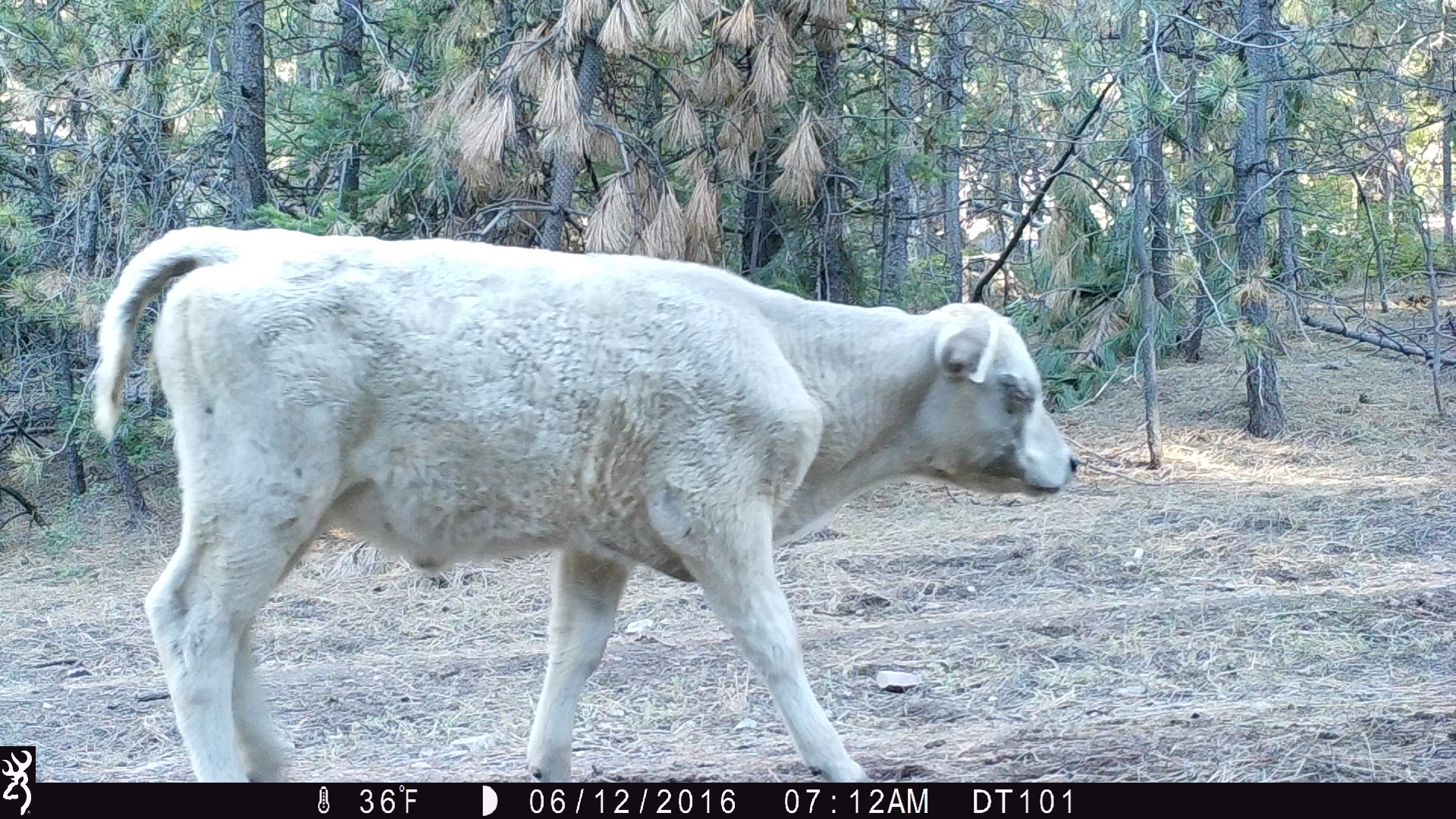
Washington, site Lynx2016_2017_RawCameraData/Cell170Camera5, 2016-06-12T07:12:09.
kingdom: Animalia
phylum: Chordata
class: Mammalia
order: Artiodactyla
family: Bovidae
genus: Bos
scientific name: Bos taurus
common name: domestic cattle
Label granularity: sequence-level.